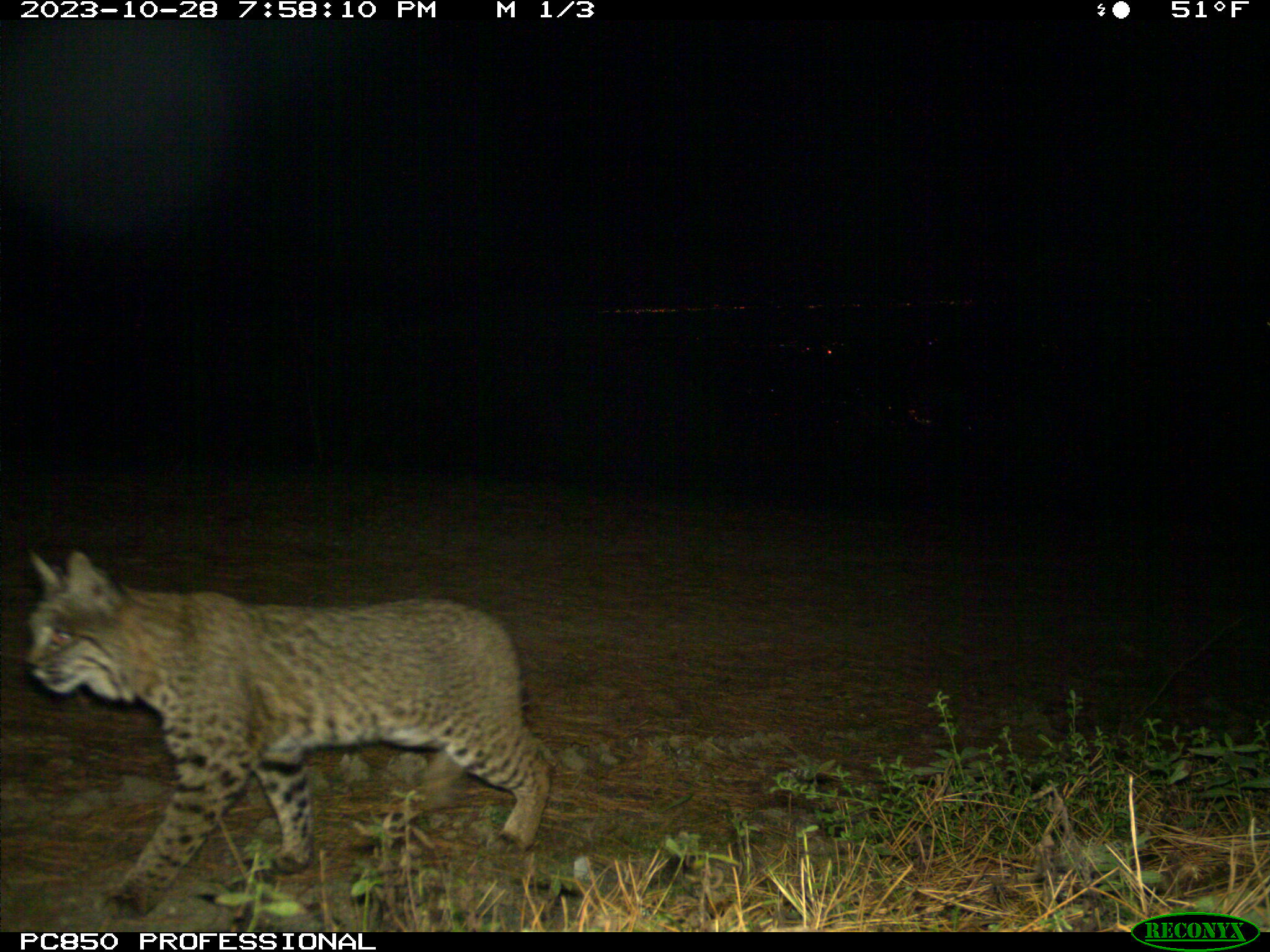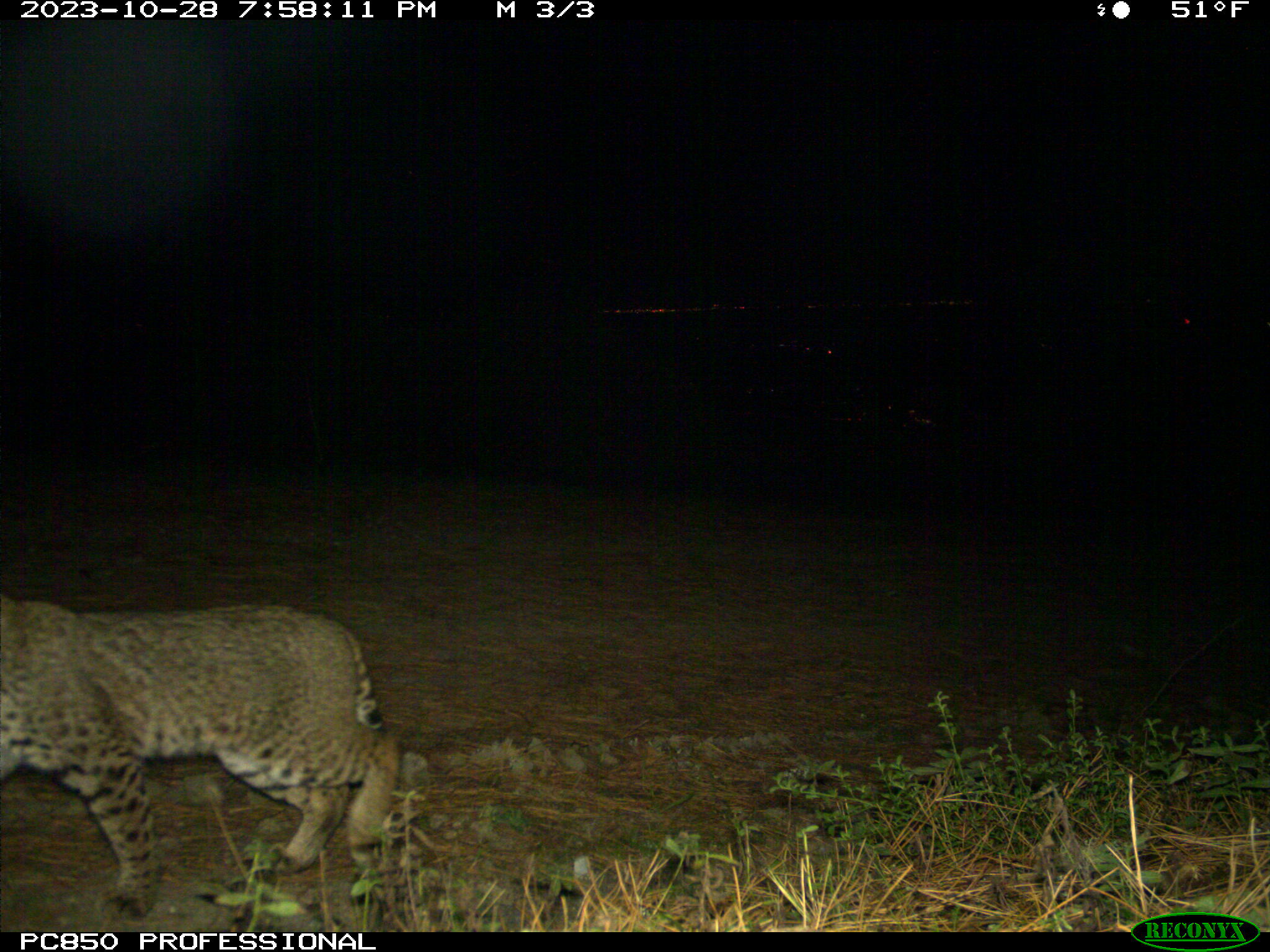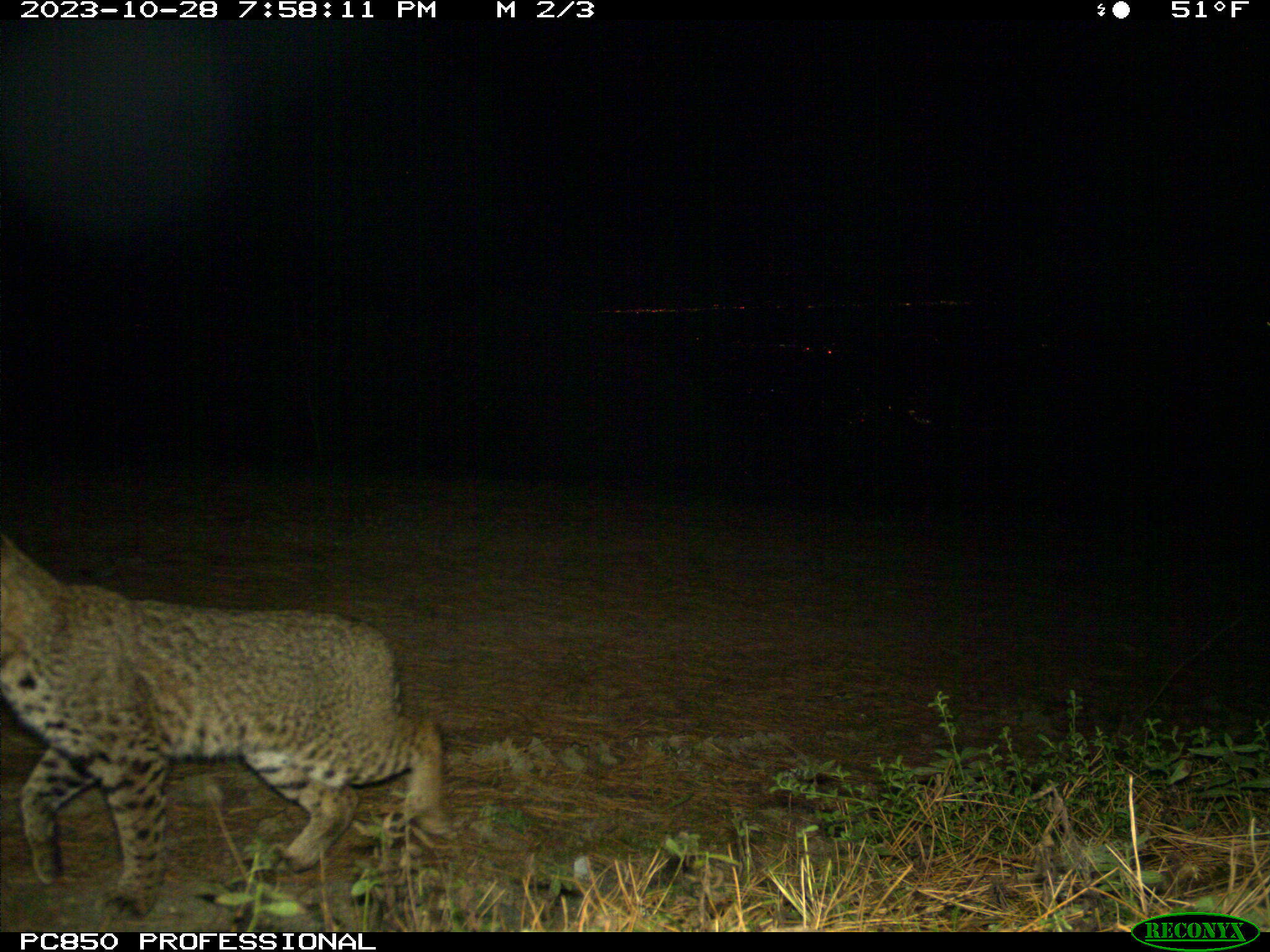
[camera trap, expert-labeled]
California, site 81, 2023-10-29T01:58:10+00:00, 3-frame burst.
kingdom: Animalia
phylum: Chordata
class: Mammalia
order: Carnivora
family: Felidae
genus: Lynx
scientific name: Lynx rufus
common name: bobcat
Bobcat (Lynx rufus).